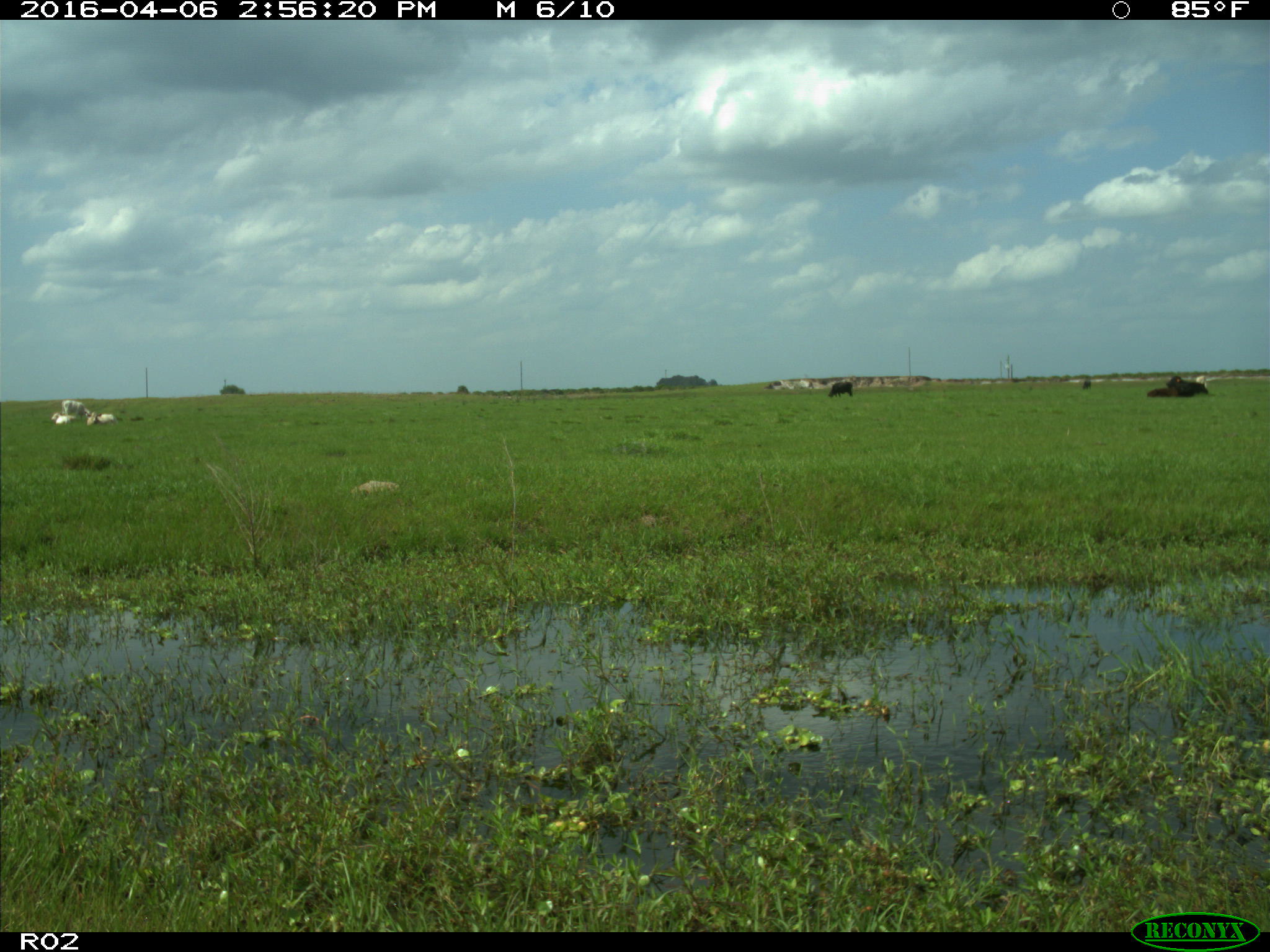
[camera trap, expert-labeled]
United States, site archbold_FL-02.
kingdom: Animalia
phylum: Chordata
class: Mammalia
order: Artiodactyla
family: Bovidae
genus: Bos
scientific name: Bos taurus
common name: domestic cow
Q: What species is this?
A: Bos taurus (domestic cow).